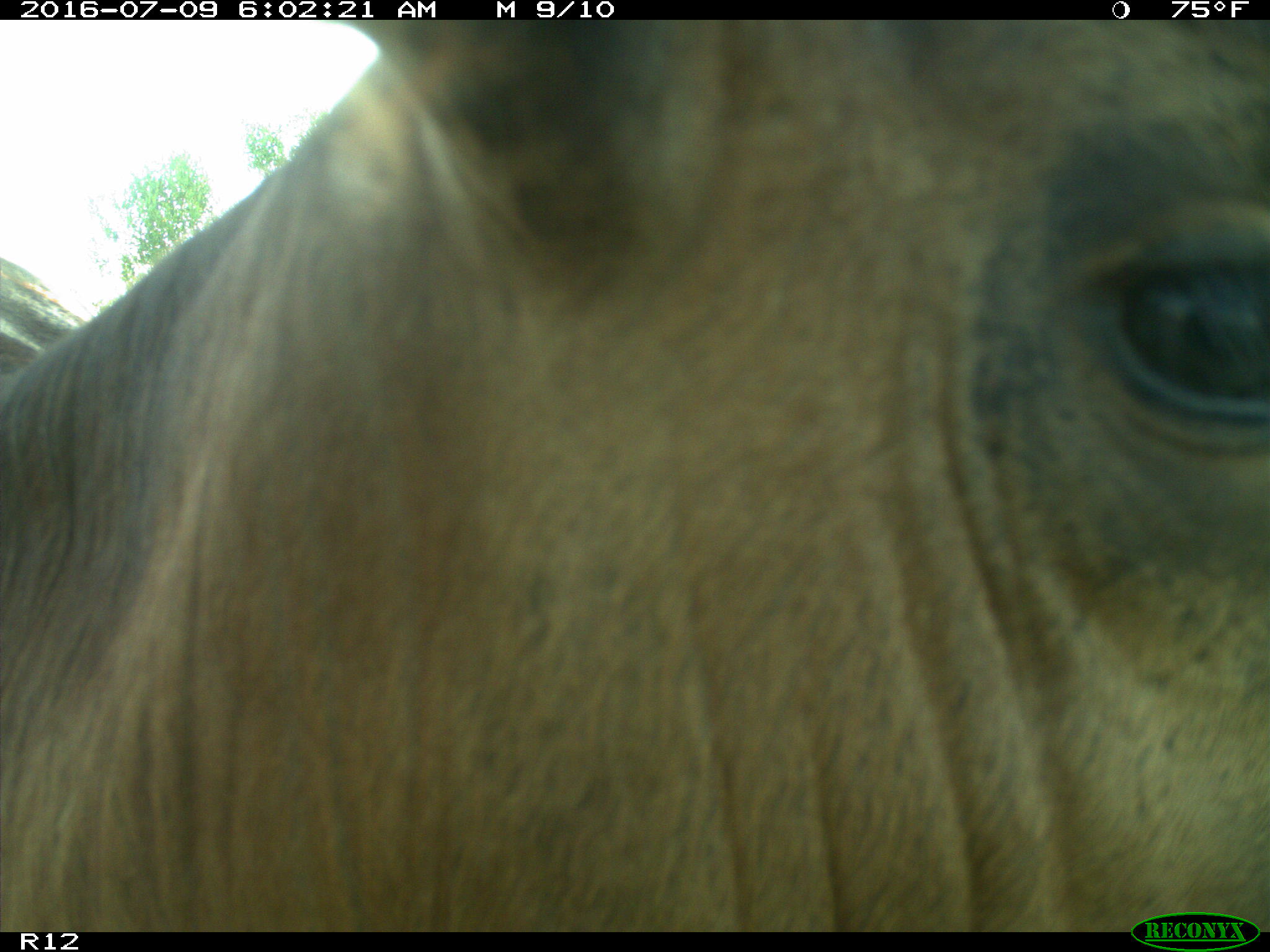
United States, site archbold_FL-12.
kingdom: Animalia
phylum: Chordata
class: Mammalia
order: Artiodactyla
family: Bovidae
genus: Bos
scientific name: Bos taurus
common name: domestic cow